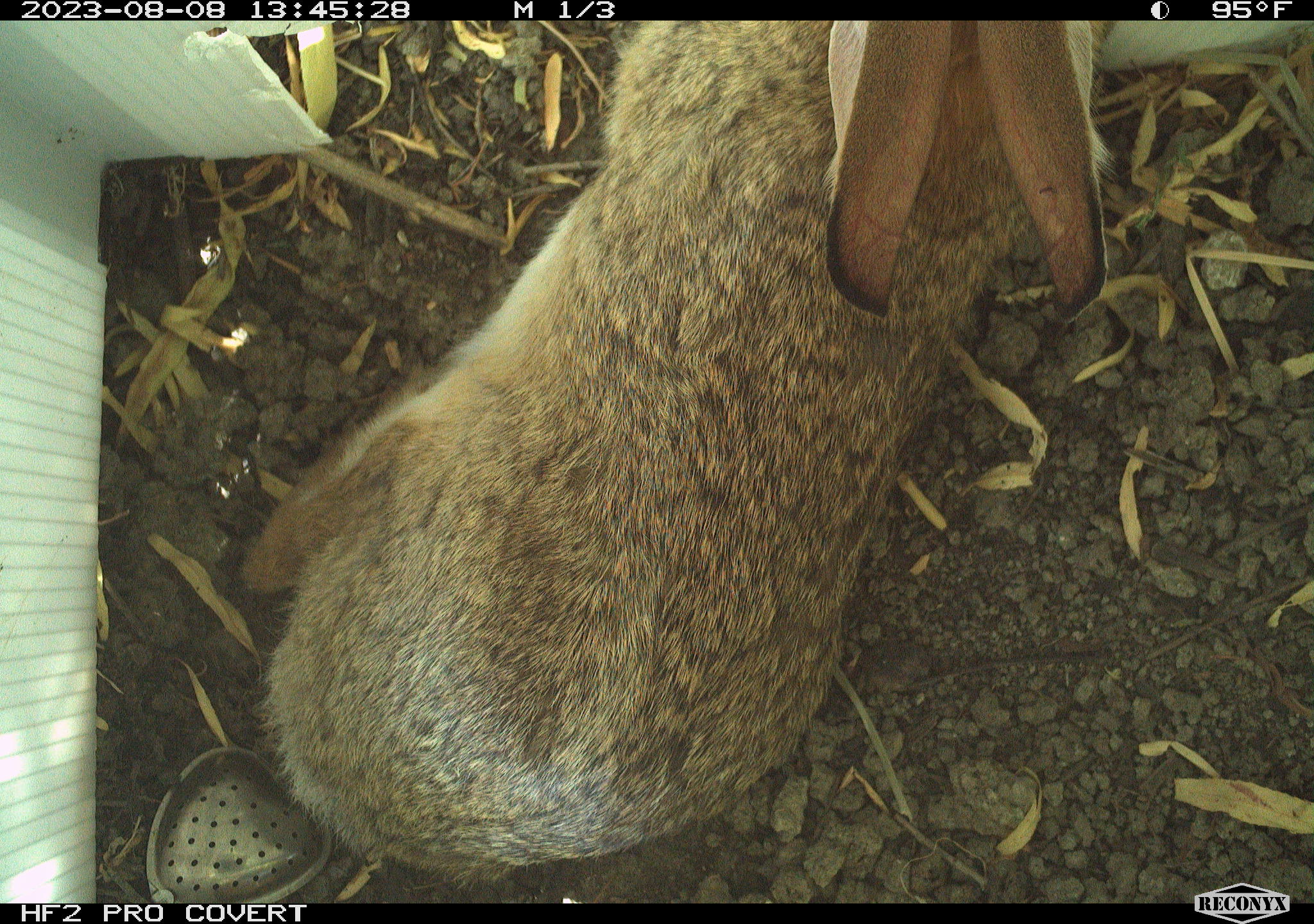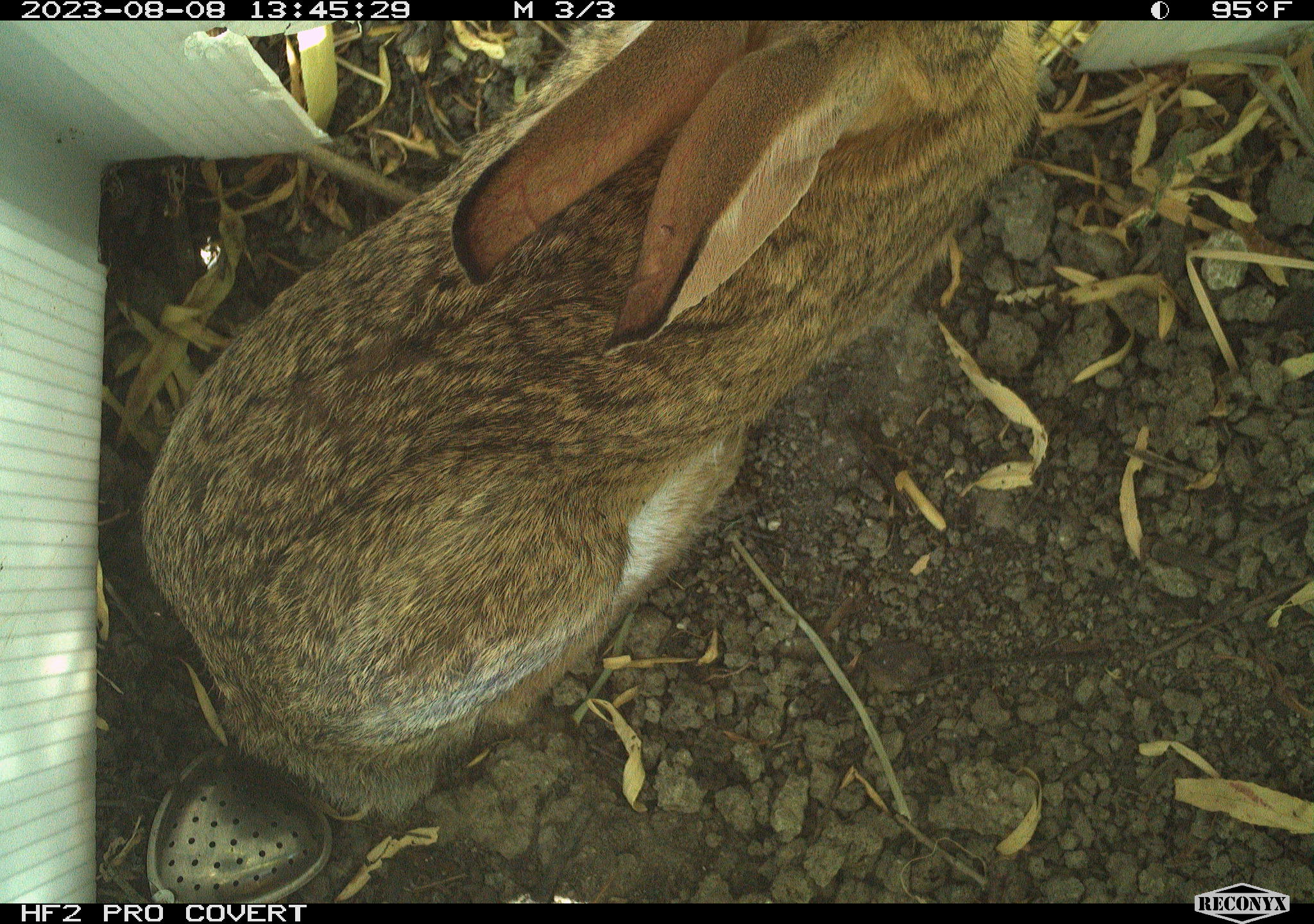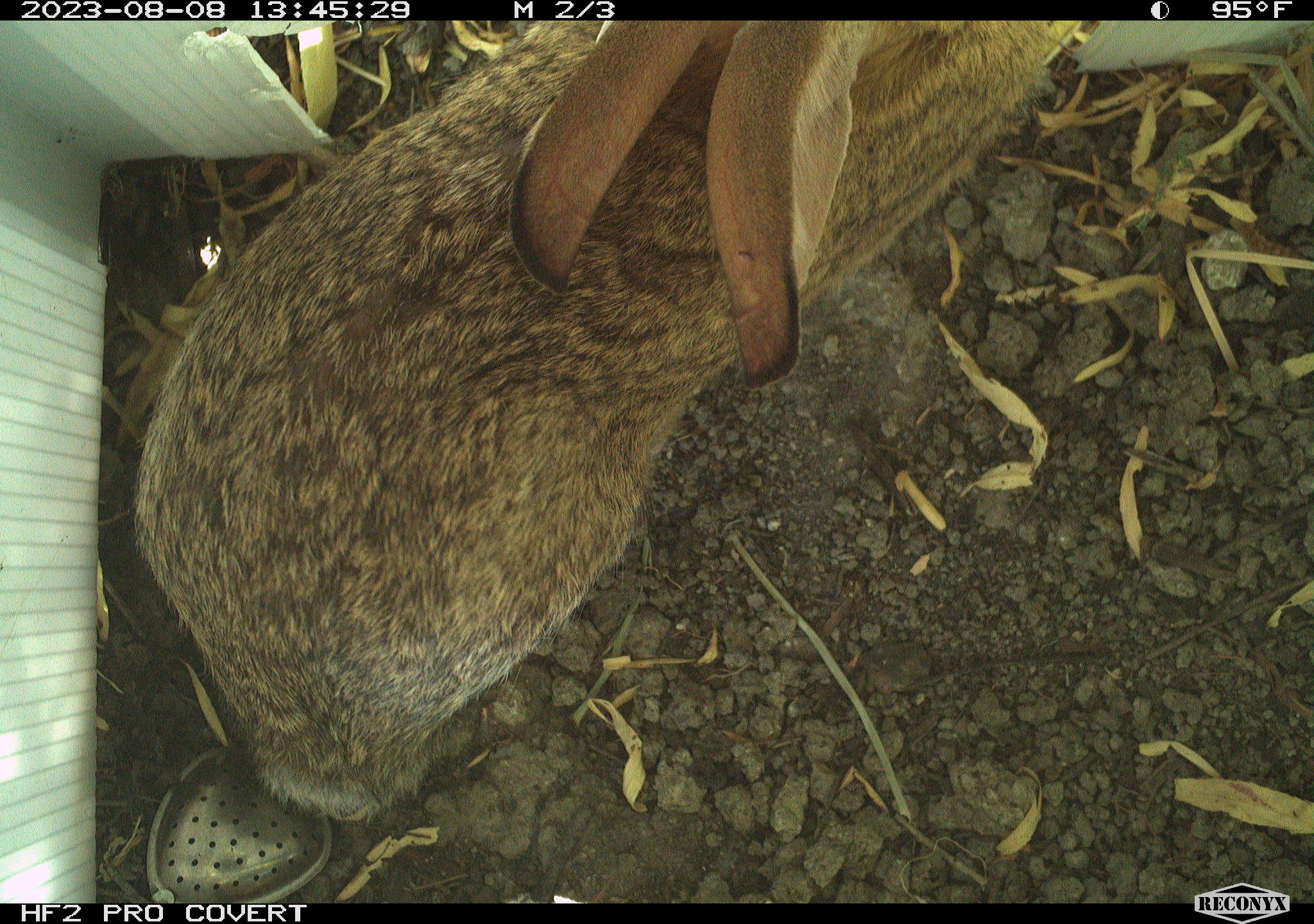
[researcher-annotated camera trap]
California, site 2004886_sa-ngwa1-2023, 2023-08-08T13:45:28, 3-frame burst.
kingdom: Animalia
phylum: Chordata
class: Mammalia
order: Lagomorpha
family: Leporidae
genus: Sylvilagus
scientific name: Sylvilagus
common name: cottontail rabbits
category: sylvilagus species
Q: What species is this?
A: Sylvilagus species (cottontail rabbits) (Sylvilagus).